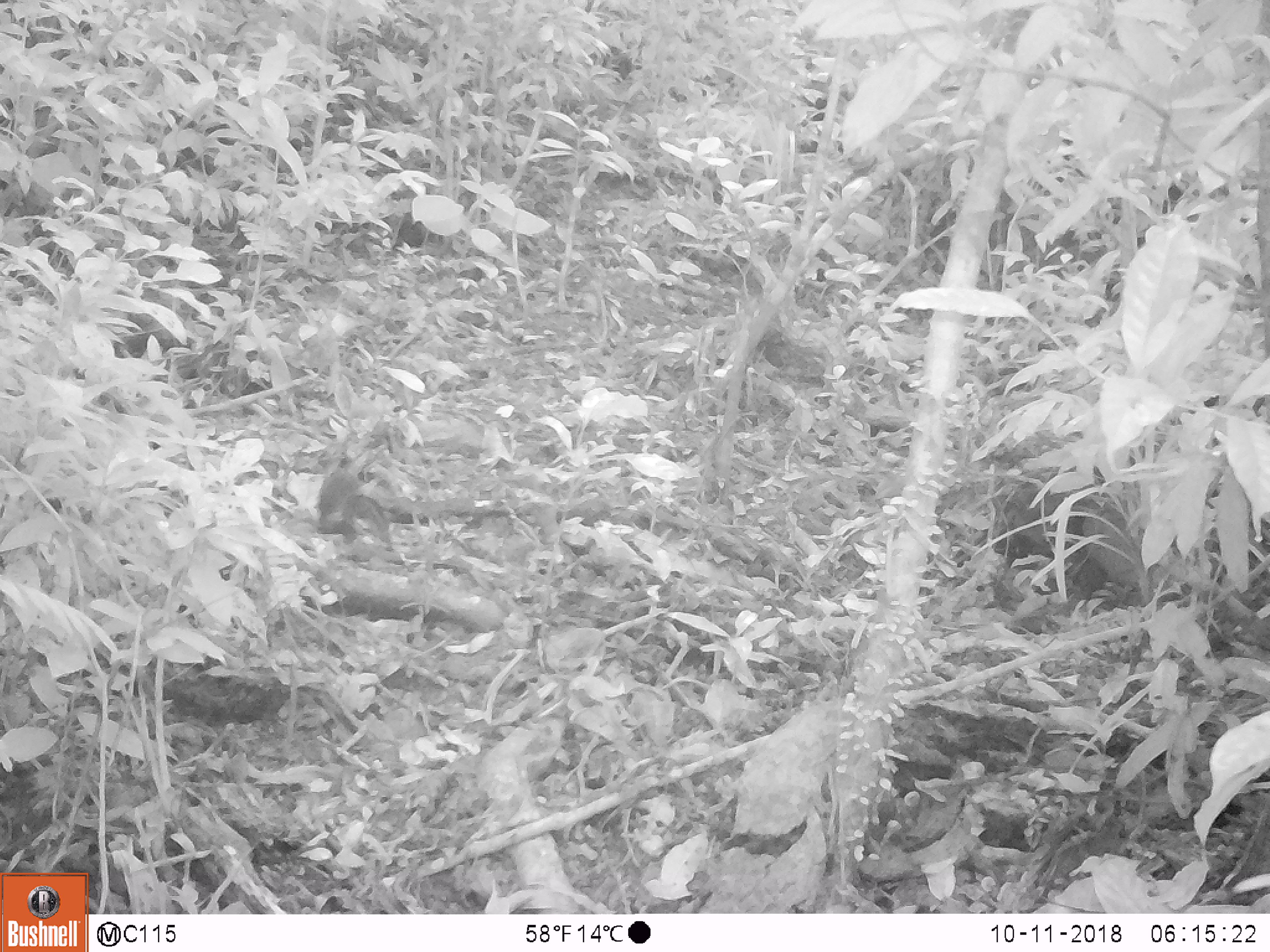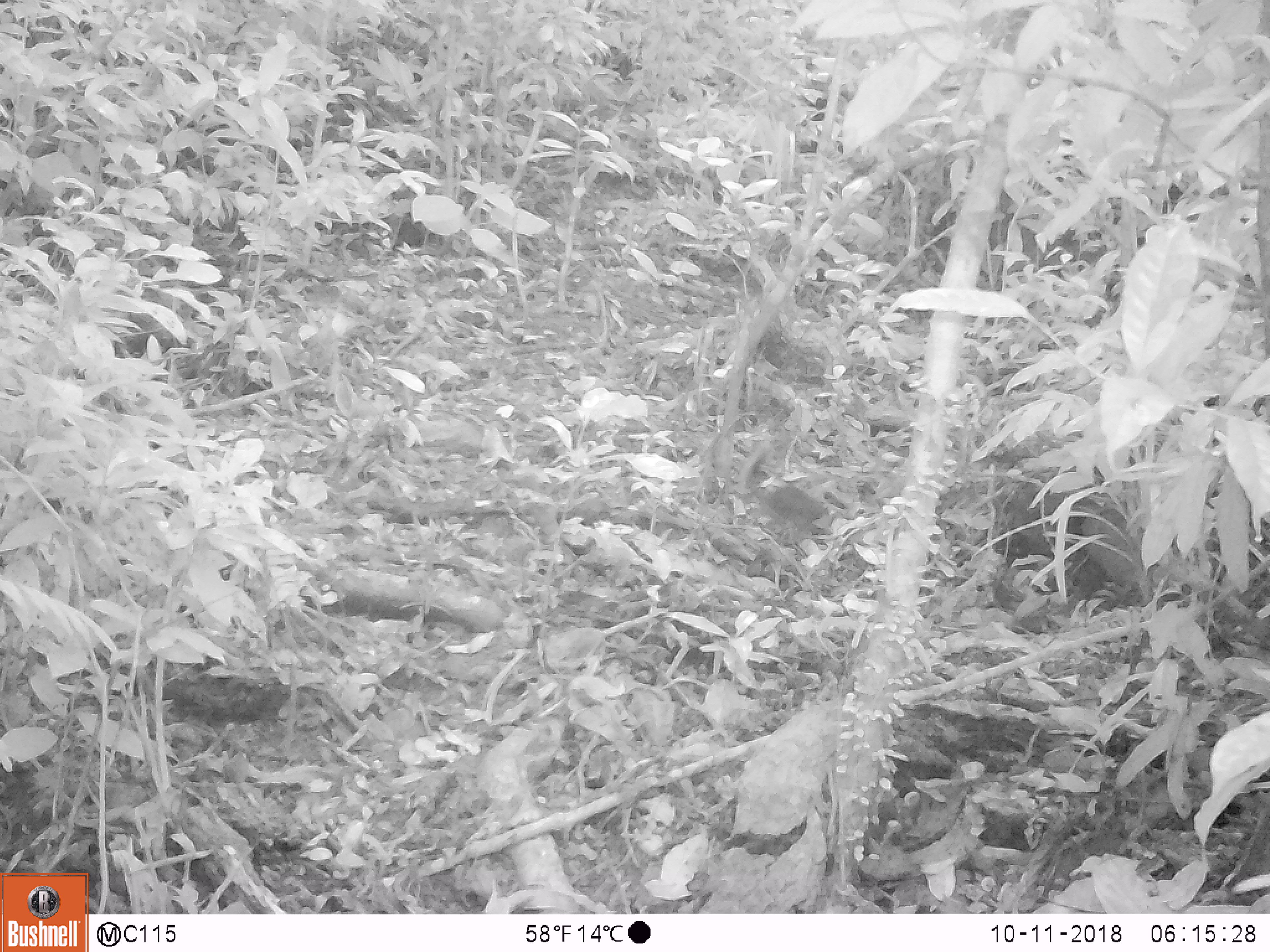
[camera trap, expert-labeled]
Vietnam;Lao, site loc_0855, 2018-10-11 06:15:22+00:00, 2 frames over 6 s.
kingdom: Animalia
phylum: Chordata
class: Mammalia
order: Rodentia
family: Sciuridae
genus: Dremomys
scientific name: Dremomys rufigenis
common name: red-cheeked squirrel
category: red cheeked squirrel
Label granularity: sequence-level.